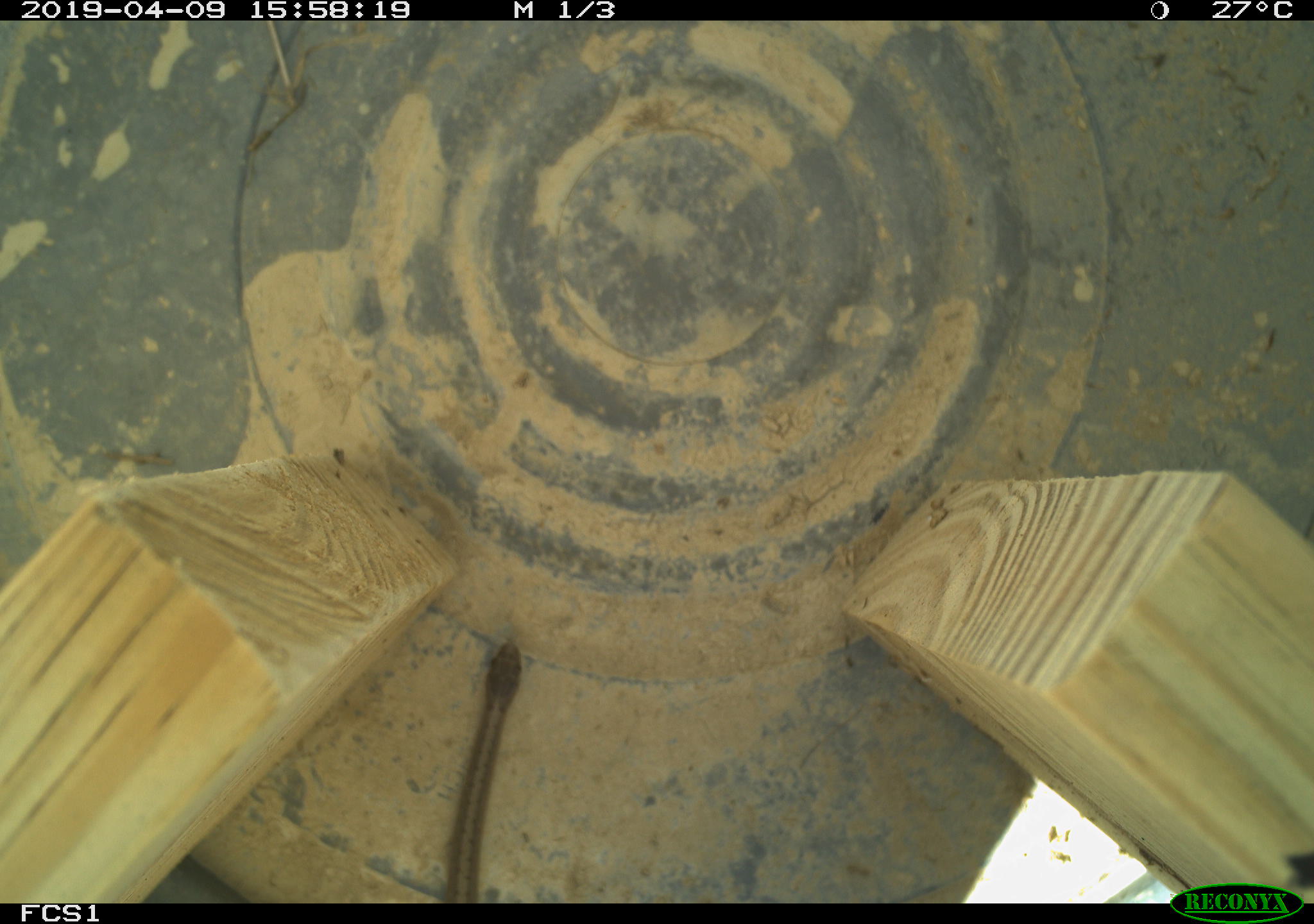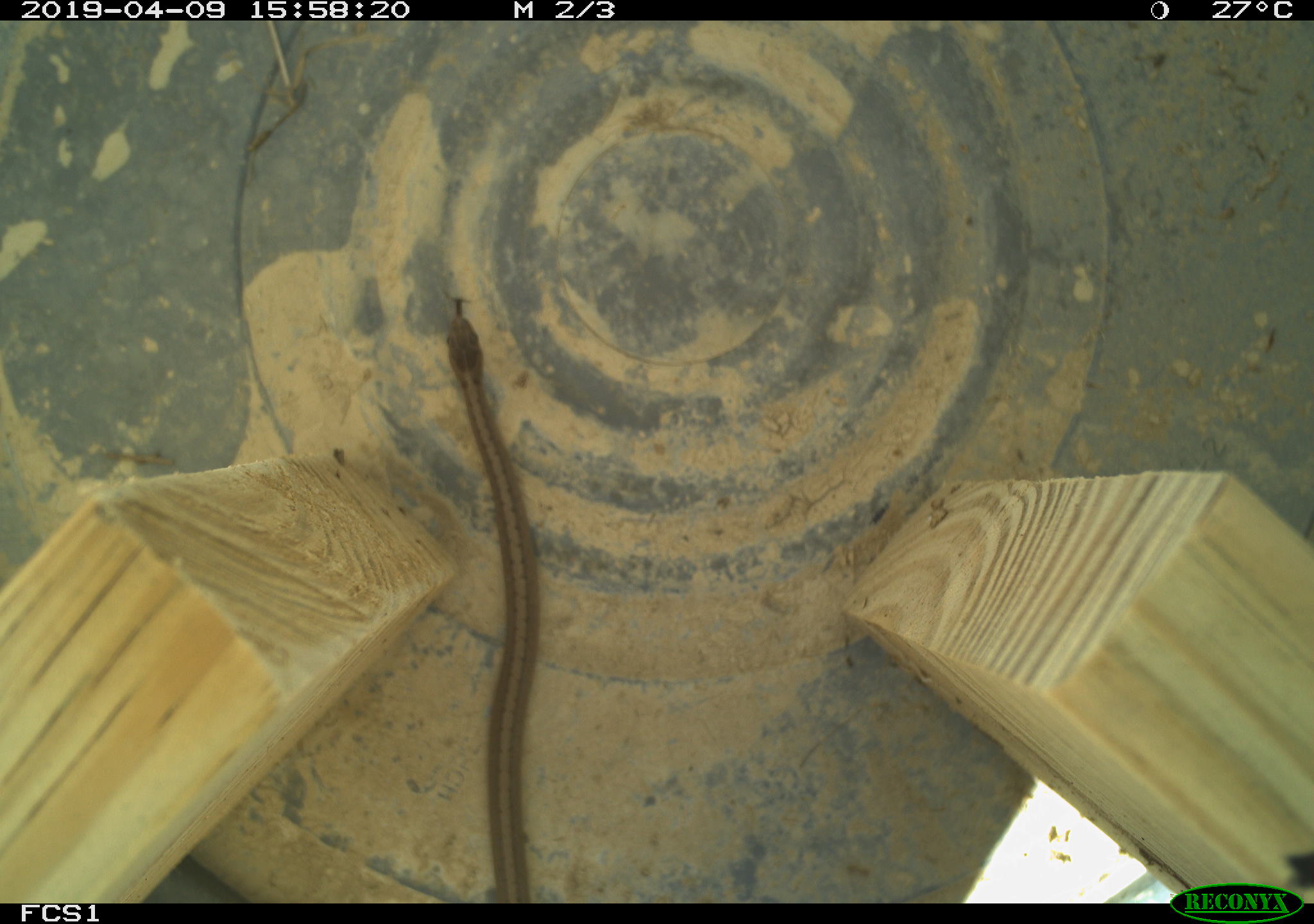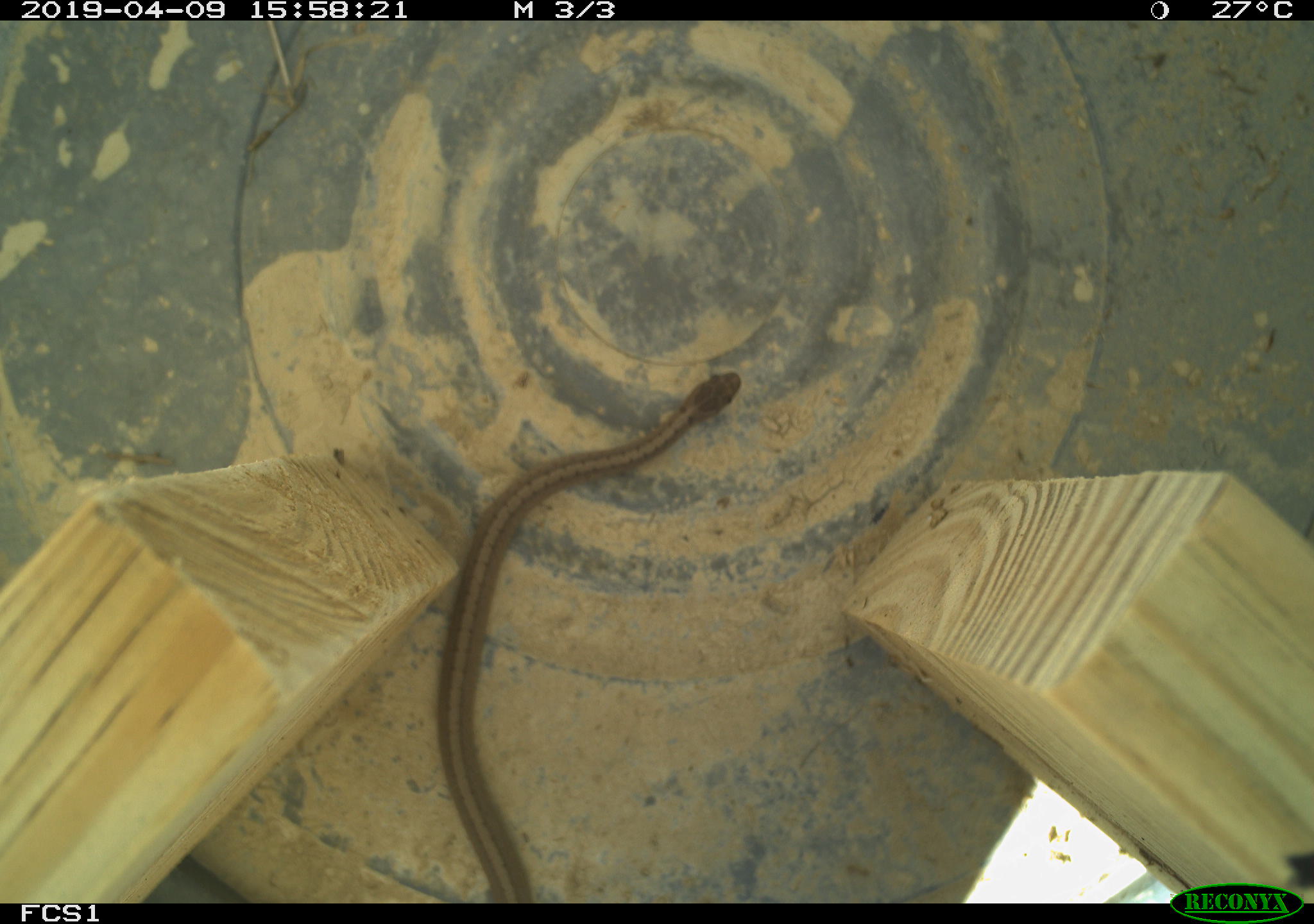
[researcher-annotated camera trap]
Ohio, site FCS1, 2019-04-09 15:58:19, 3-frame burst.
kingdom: Animalia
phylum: Chordata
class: Reptilia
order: Squamata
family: Colubridae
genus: Storeria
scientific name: Storeria dekayi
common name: dekay's brownsnake